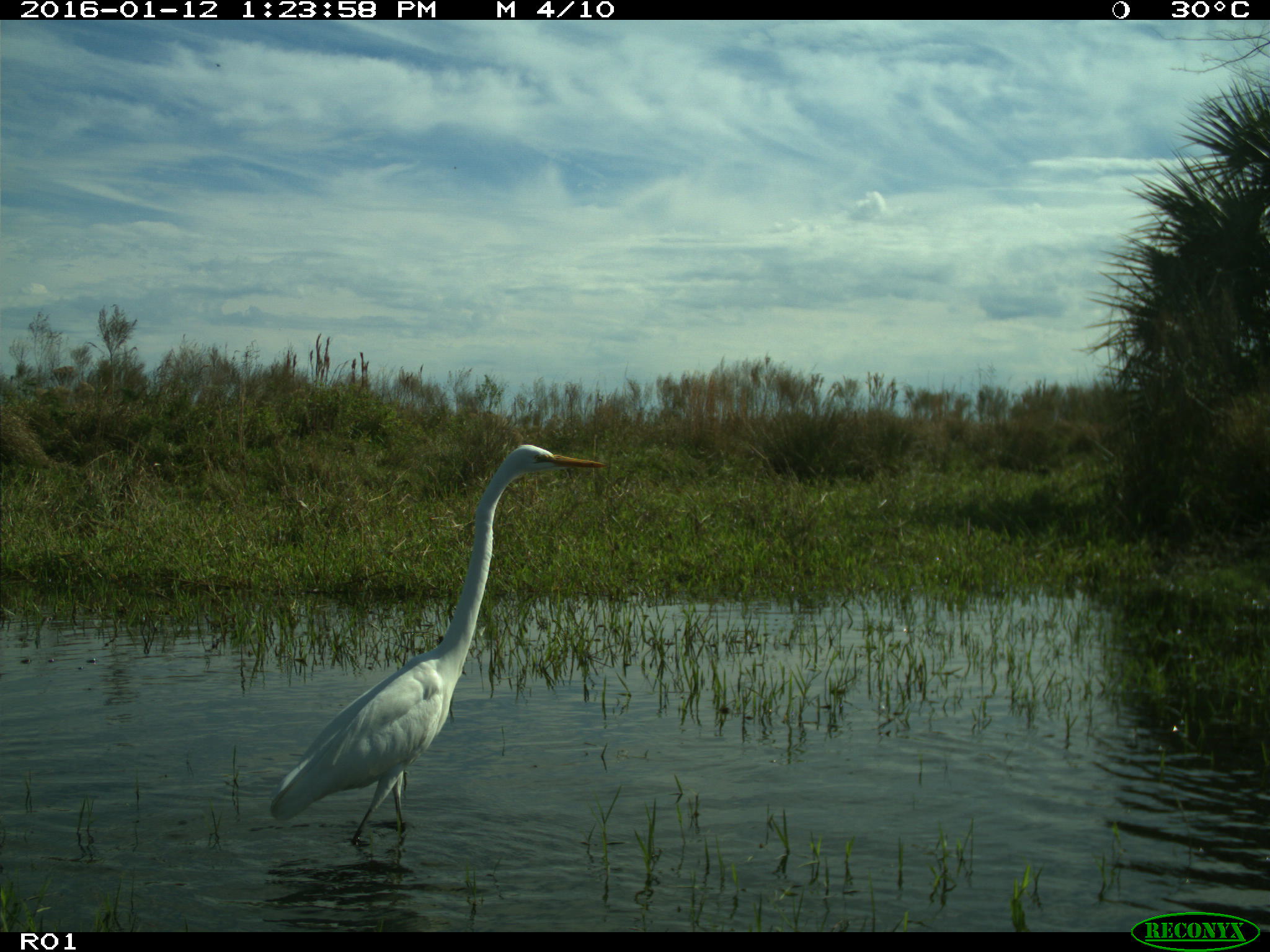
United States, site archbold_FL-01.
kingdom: Animalia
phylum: Chordata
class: Aves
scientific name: Aves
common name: birds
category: unidentified bird